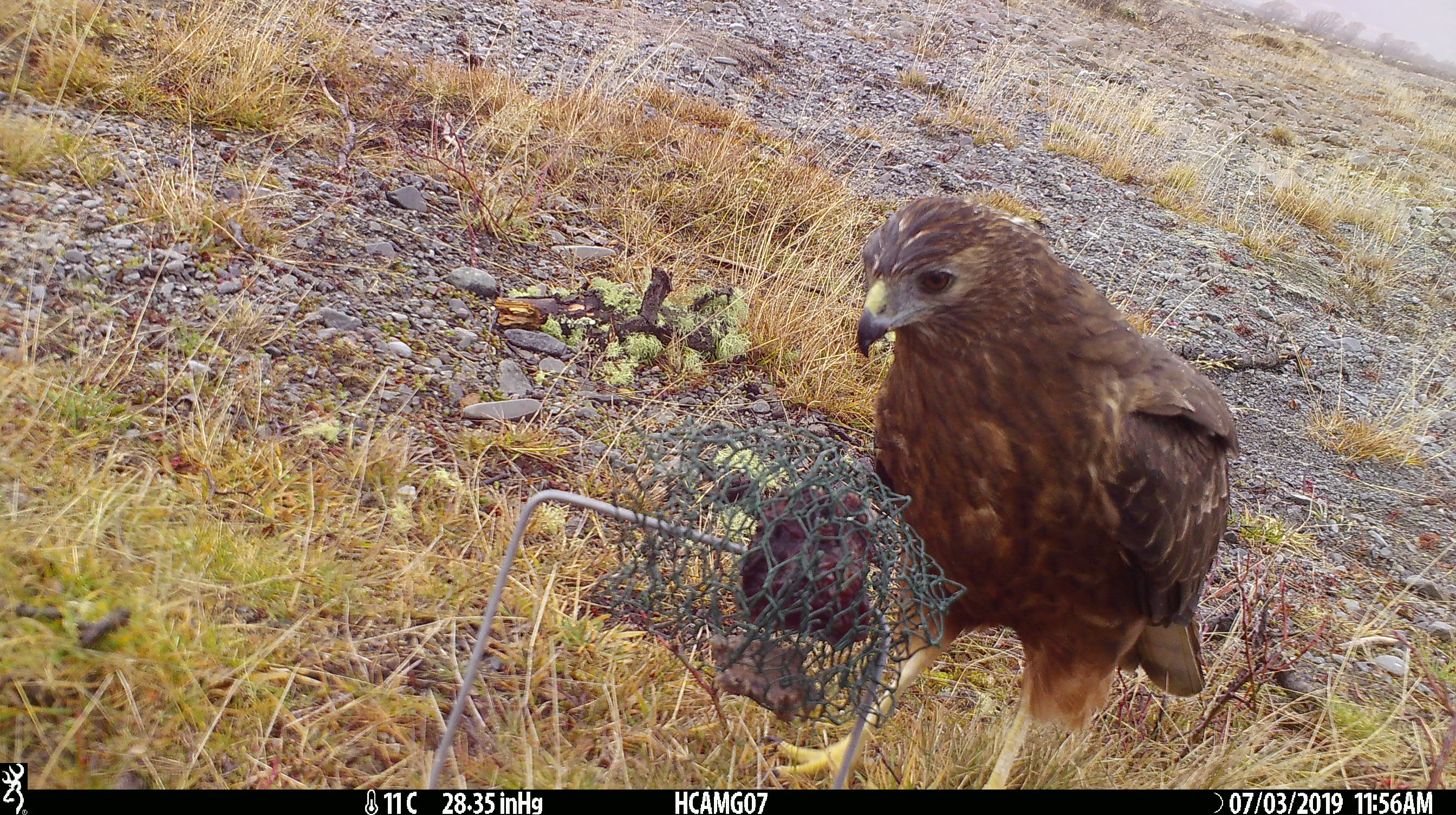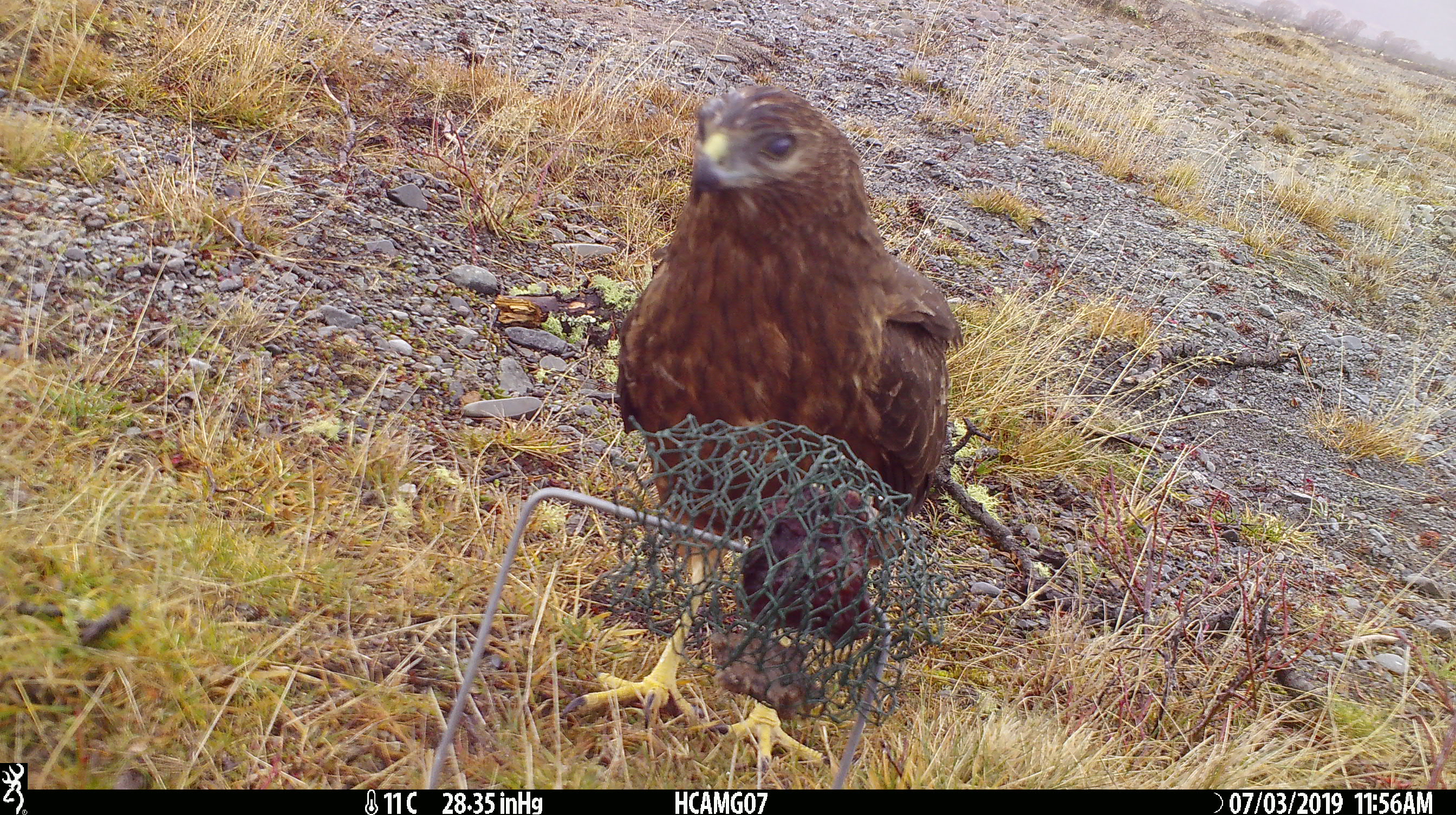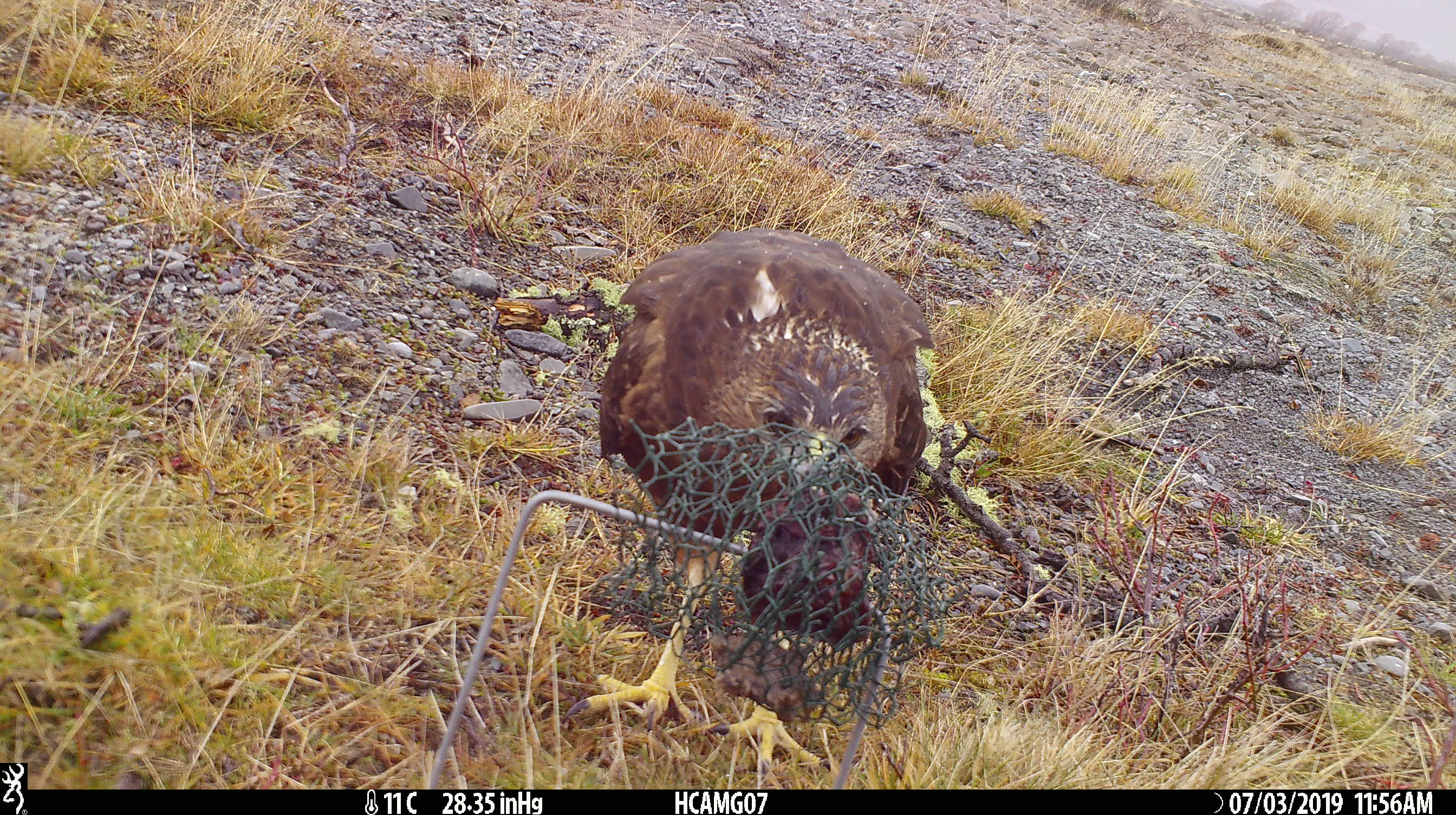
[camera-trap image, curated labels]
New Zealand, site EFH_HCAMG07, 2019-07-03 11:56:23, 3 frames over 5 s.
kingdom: Animalia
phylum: Chordata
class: Aves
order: Accipitriformes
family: Accipitridae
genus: Circus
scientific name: Circus approximans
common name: swamp harrier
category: harrier